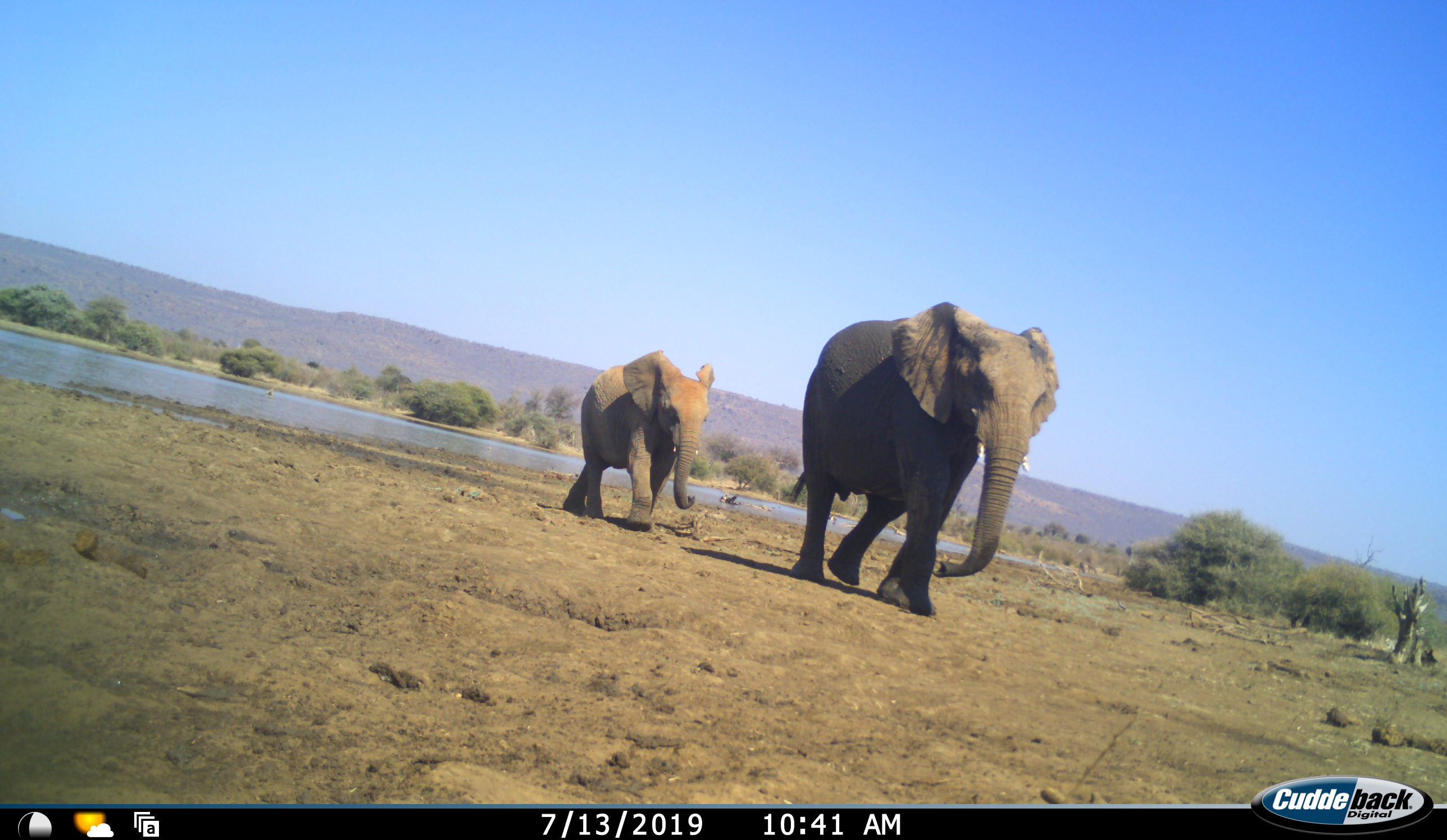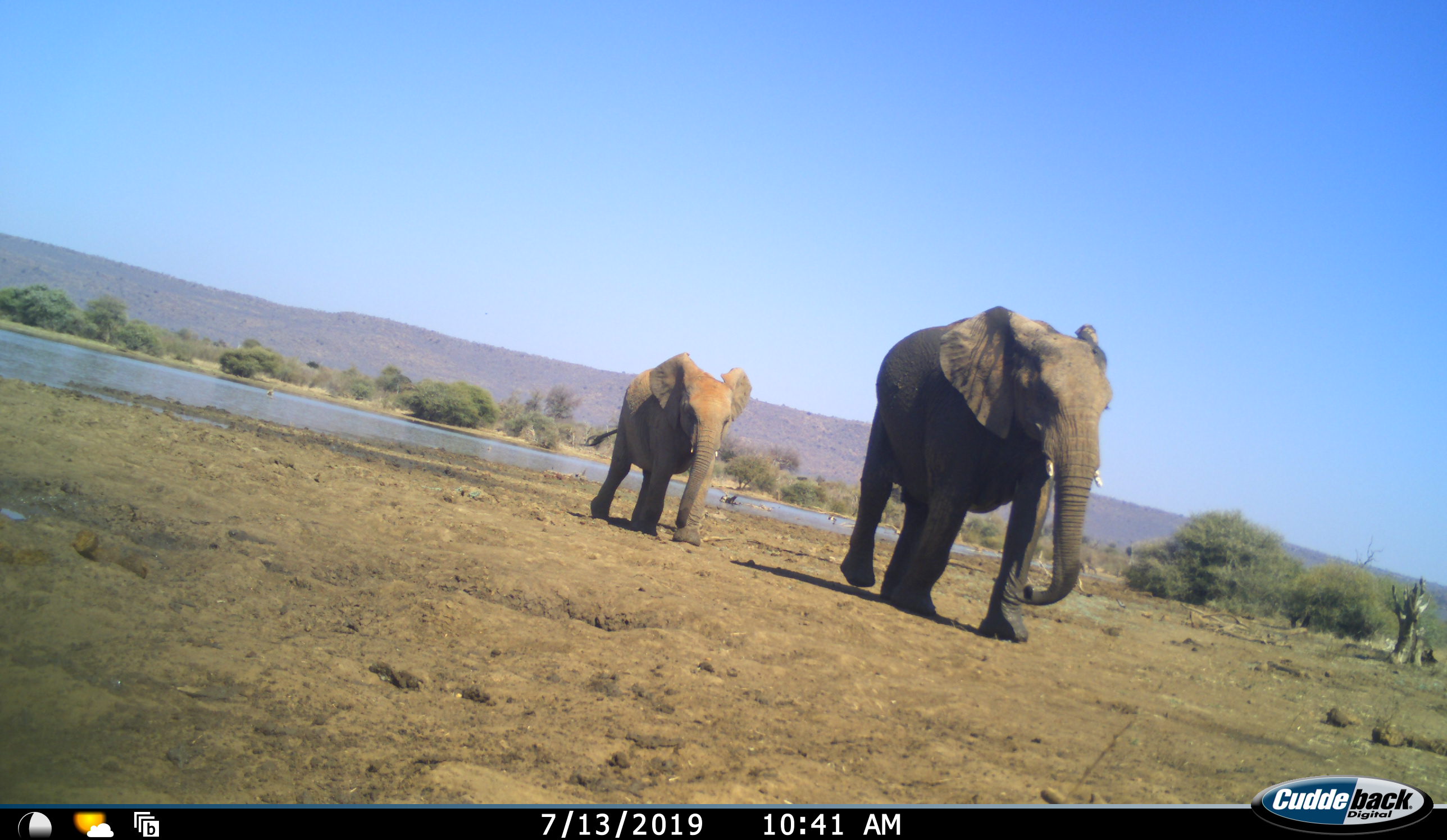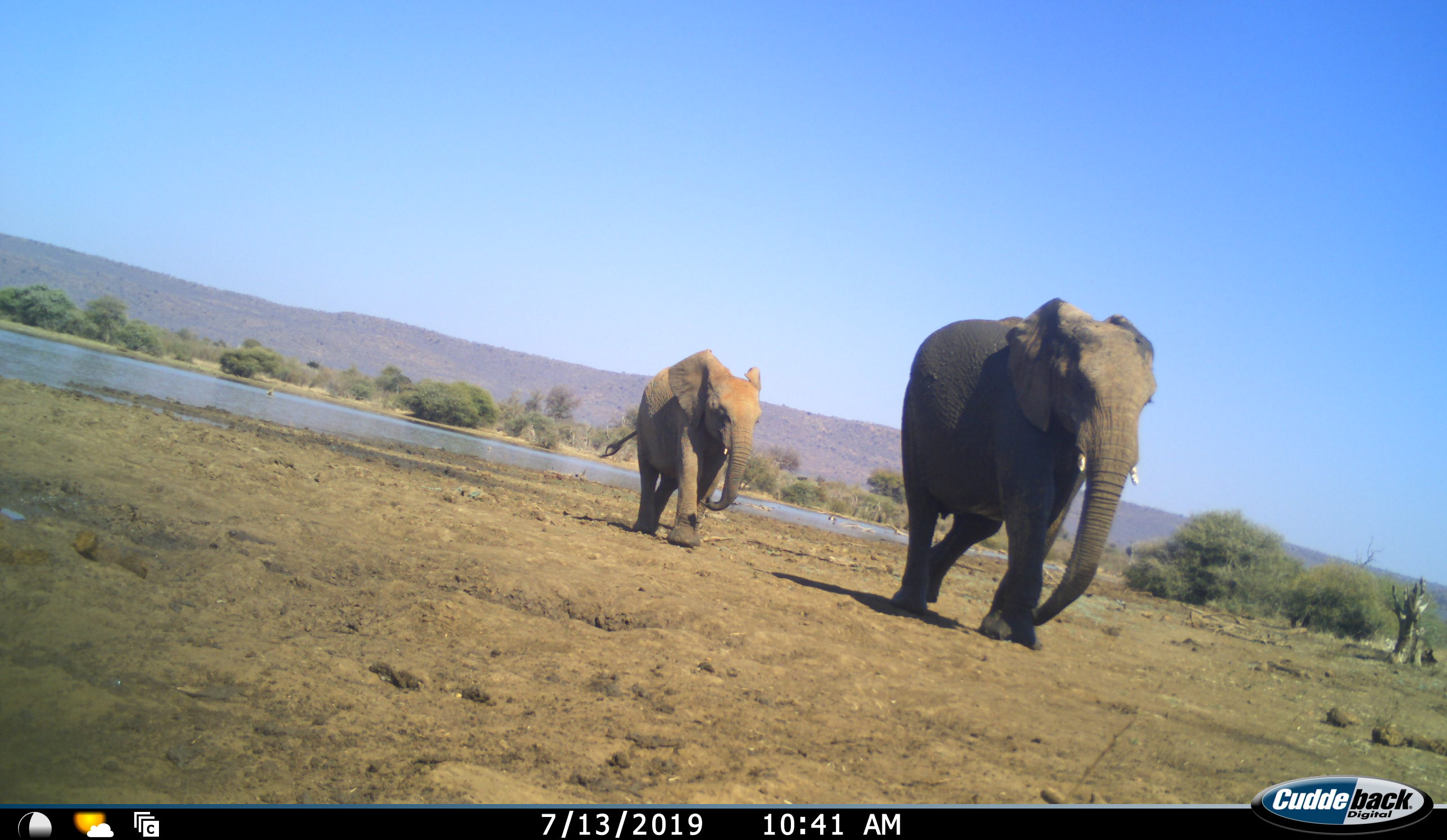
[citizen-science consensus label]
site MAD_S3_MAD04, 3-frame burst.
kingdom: Animalia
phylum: Chordata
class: Mammalia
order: Proboscidea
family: Elephantidae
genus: Loxodonta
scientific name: Loxodonta africana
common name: african bush elephant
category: elephant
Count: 2.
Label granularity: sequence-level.